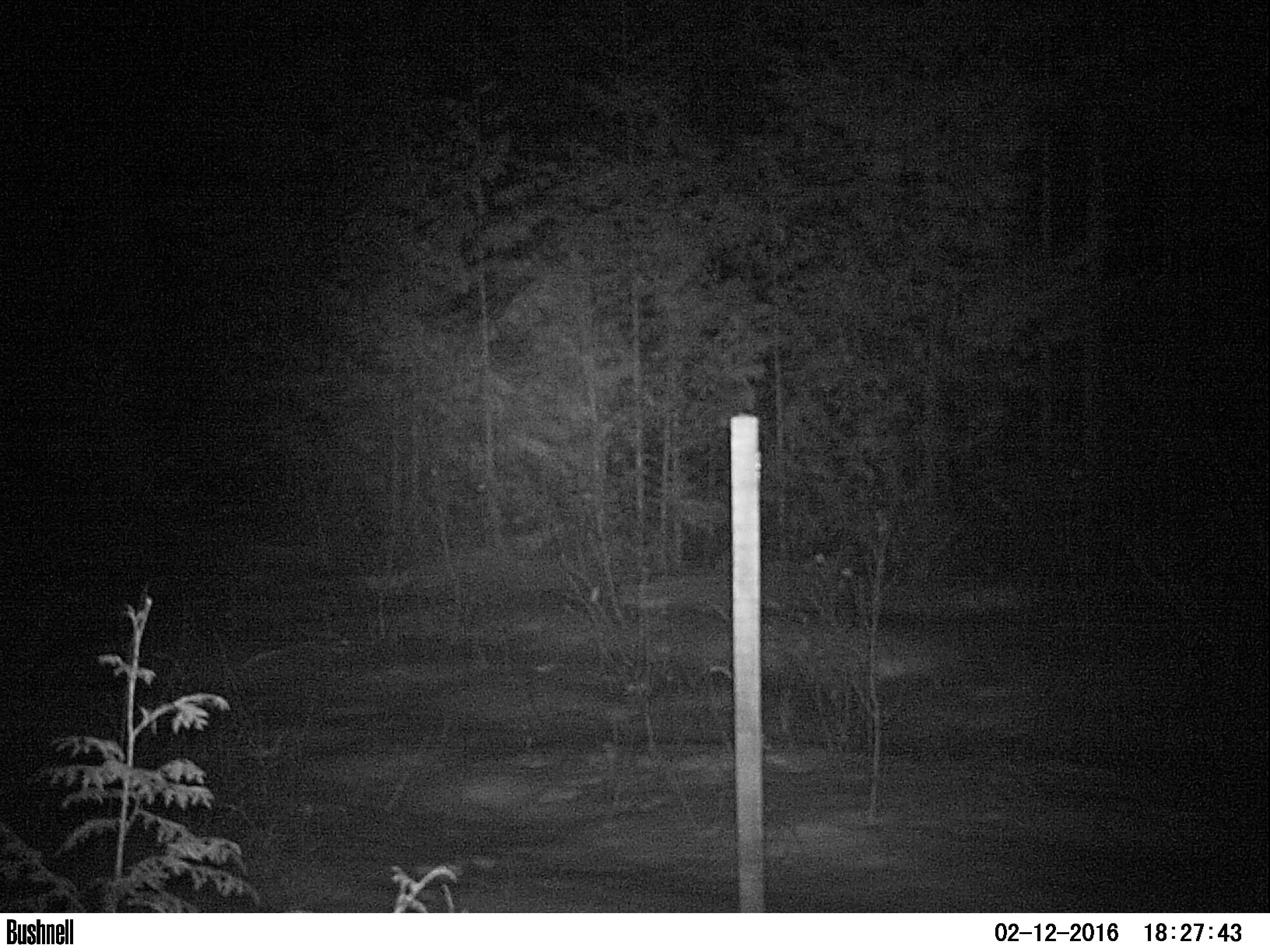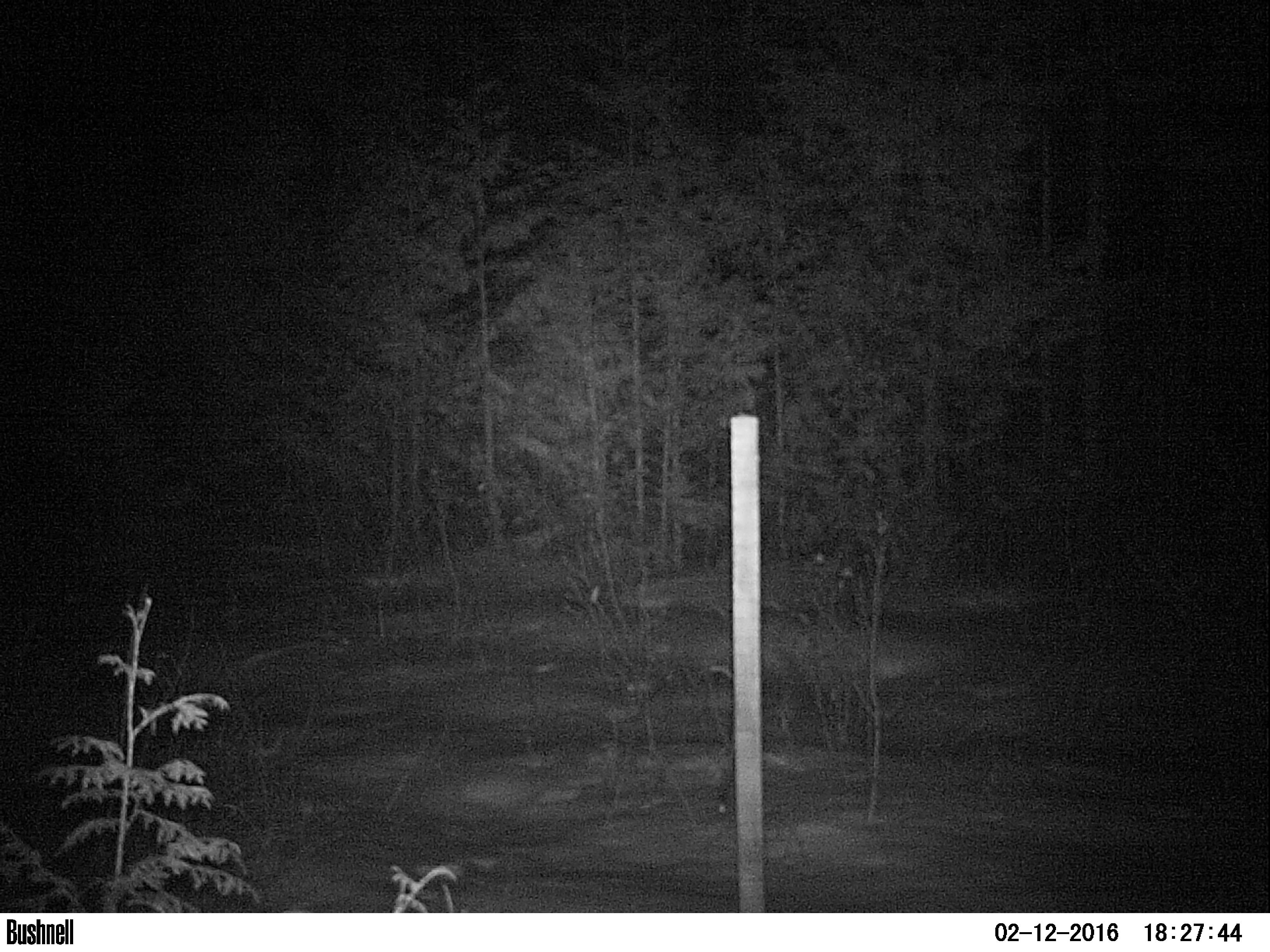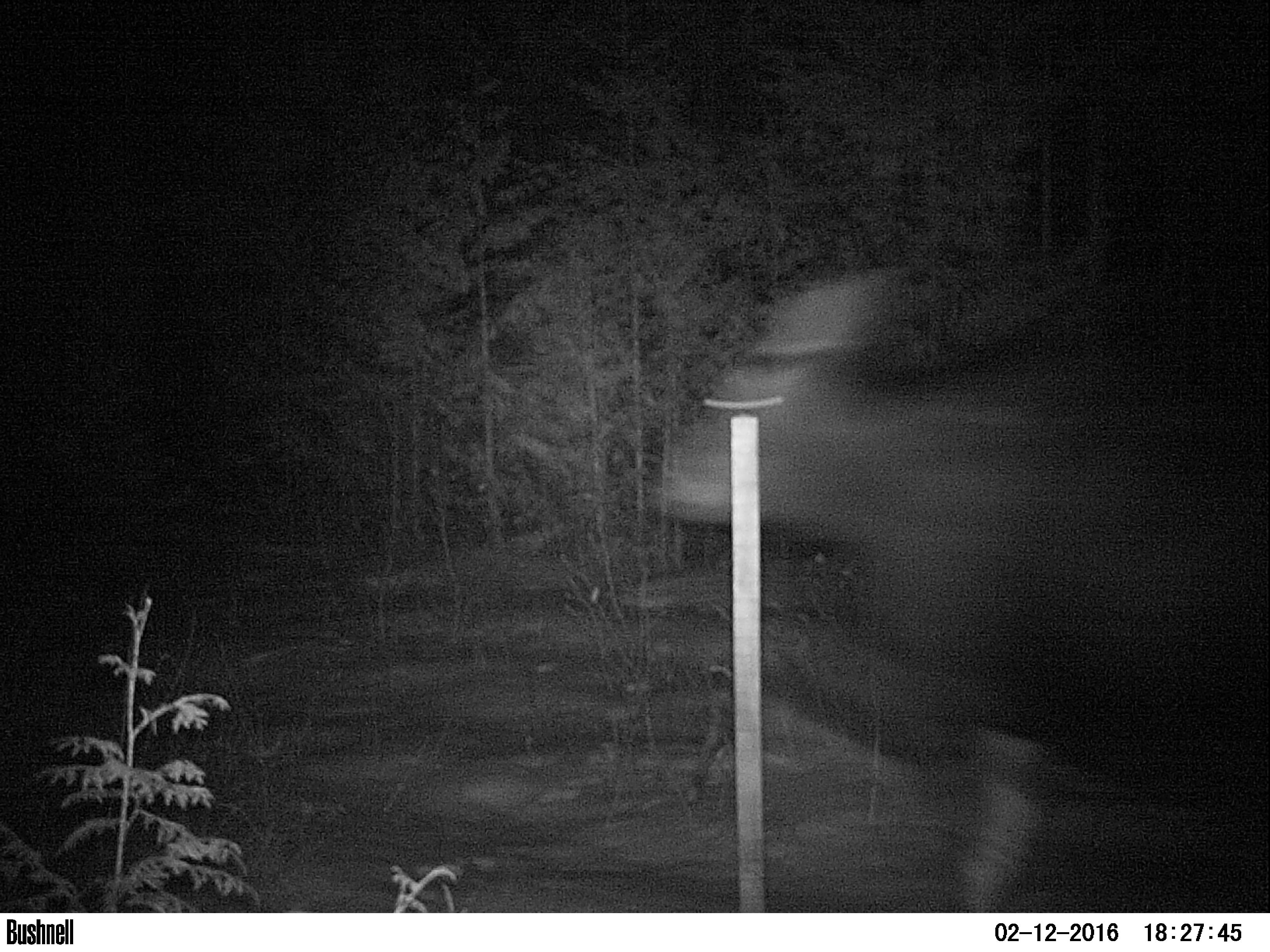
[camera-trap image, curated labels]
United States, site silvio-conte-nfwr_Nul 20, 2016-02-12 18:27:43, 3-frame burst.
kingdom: Animalia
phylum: Chordata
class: Mammalia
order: Artiodactyla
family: Cervidae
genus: Alces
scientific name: Alces alces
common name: moose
Moose (Alces alces).